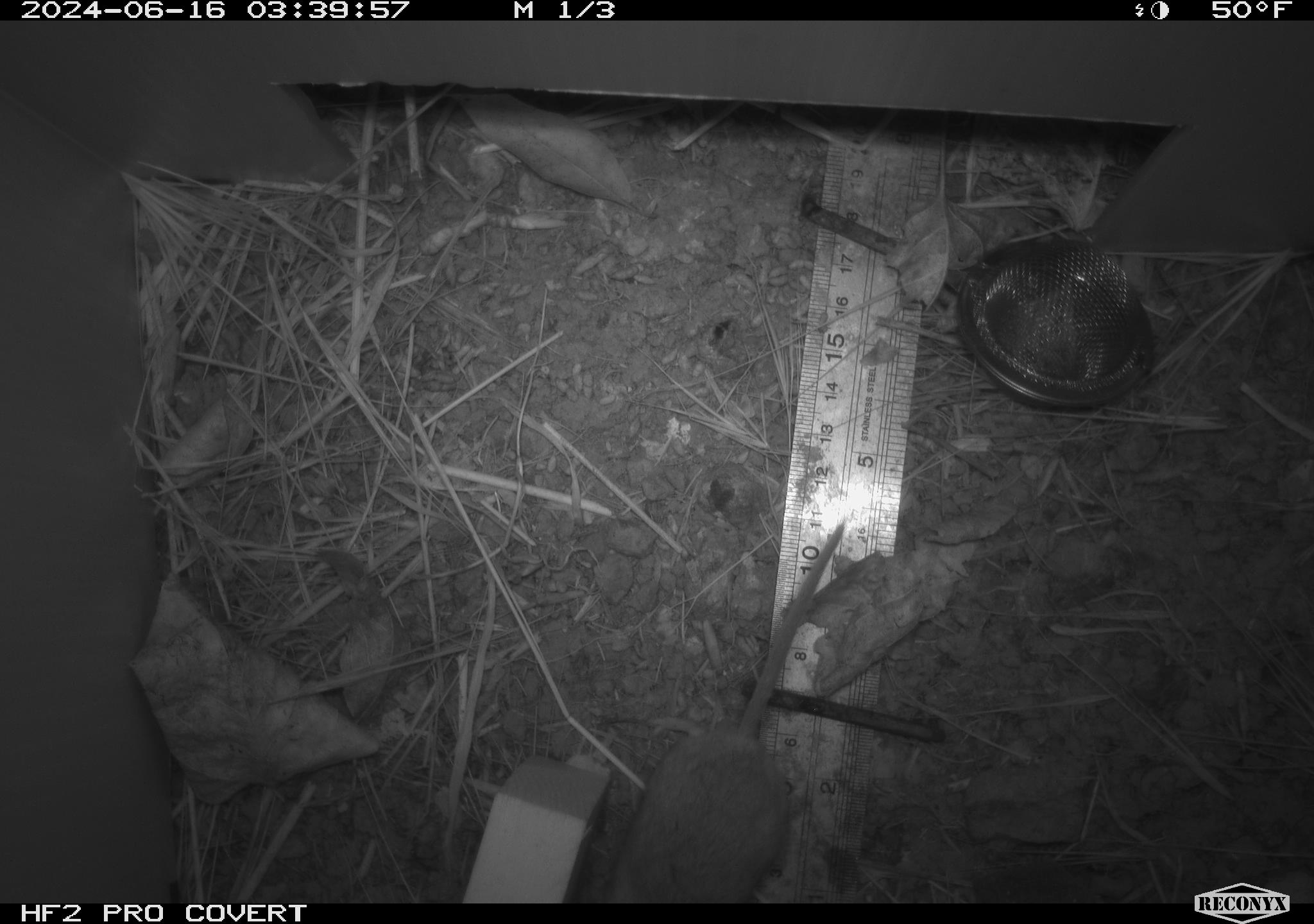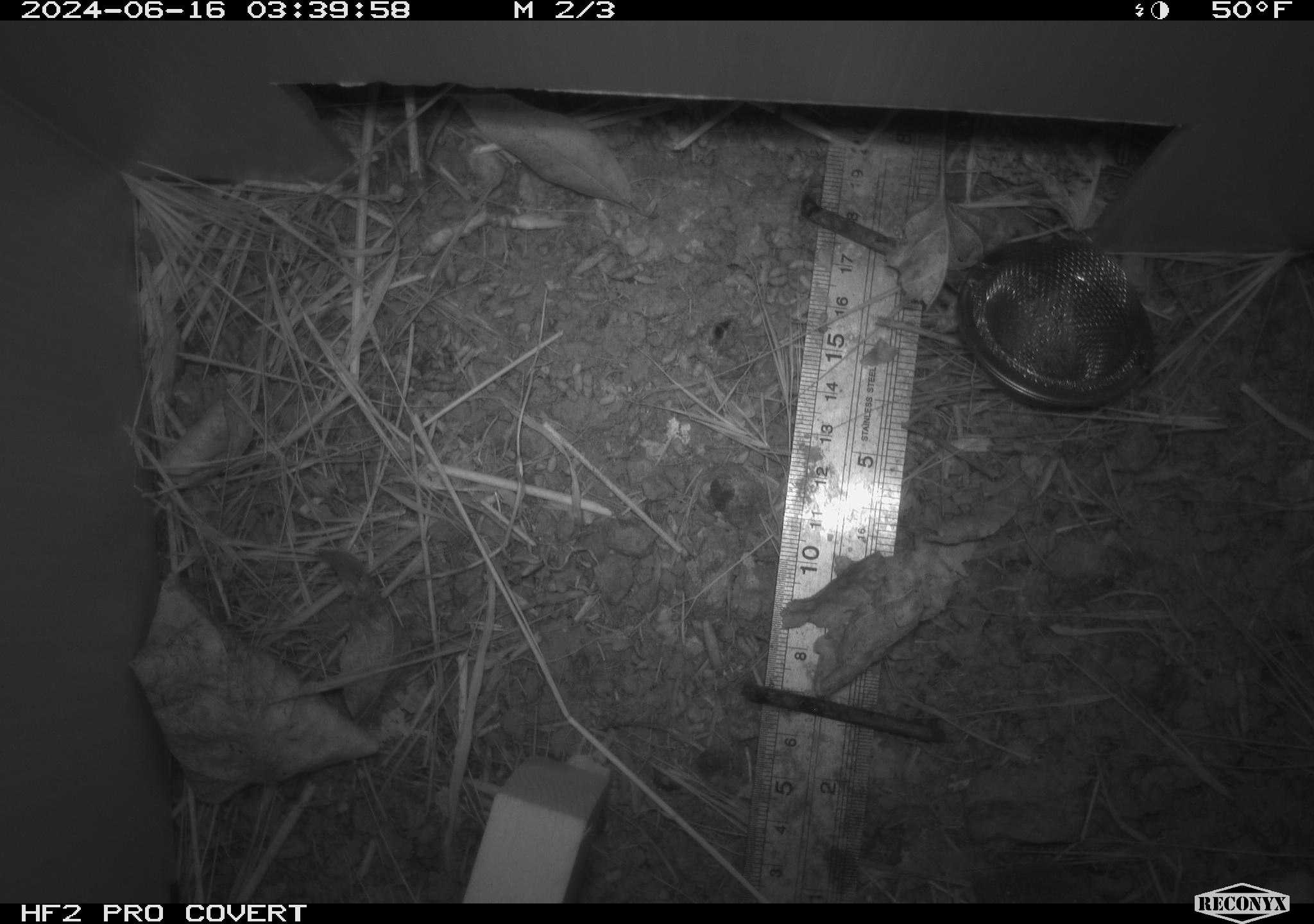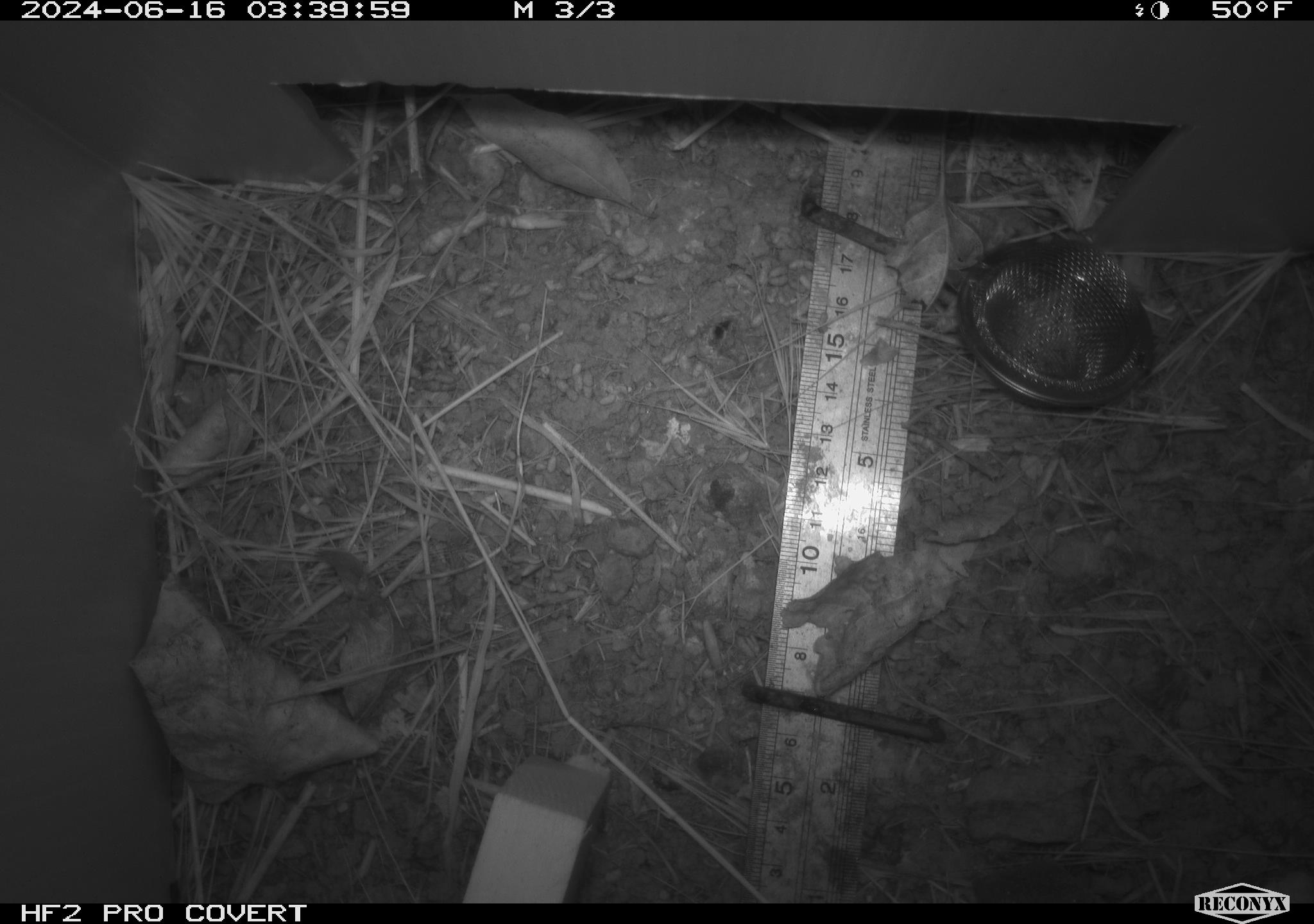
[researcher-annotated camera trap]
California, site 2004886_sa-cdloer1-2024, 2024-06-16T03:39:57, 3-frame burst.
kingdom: Animalia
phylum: Chordata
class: Mammalia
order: Rodentia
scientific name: Rodentia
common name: mouse species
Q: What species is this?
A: Mouse species (Rodentia).